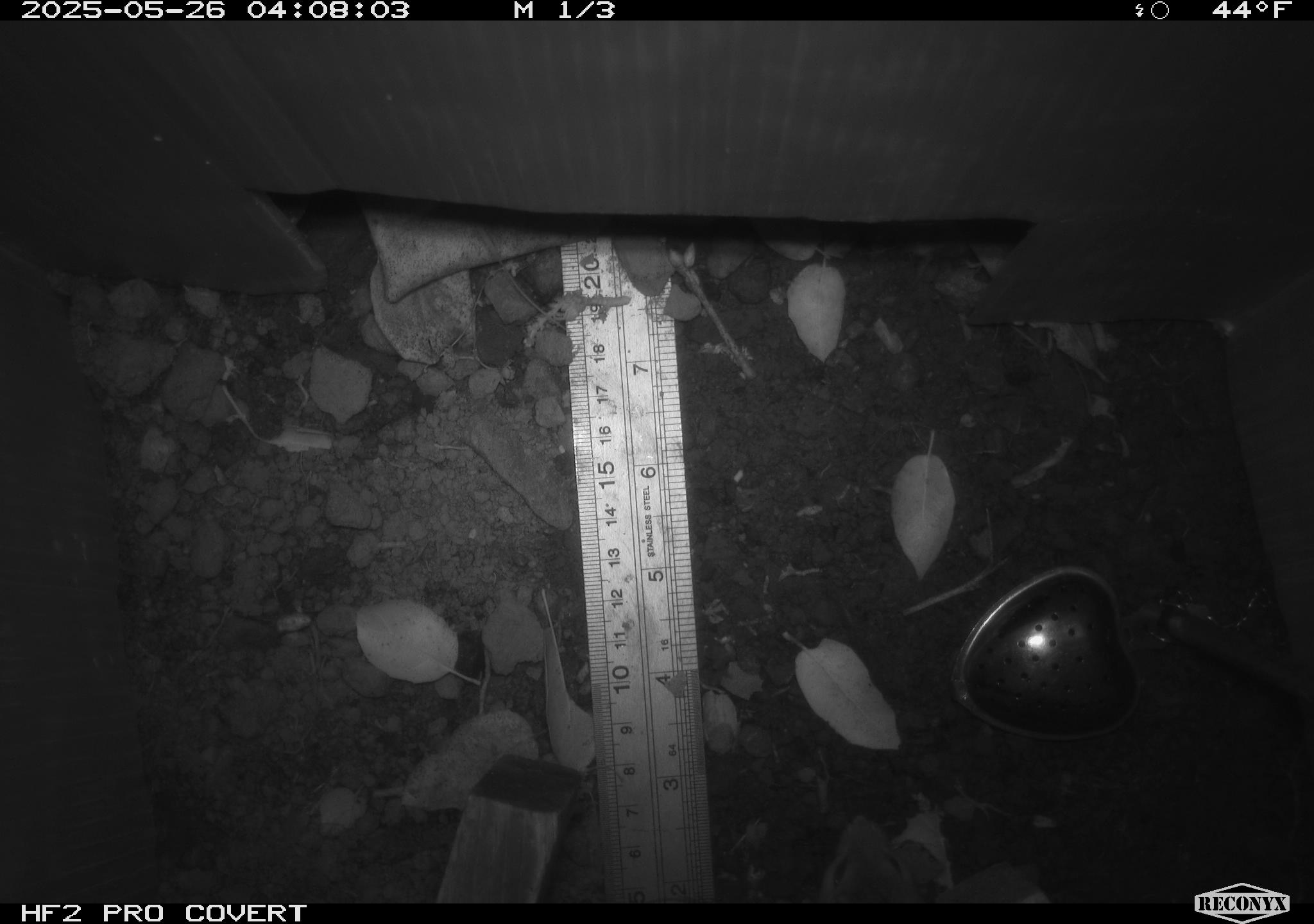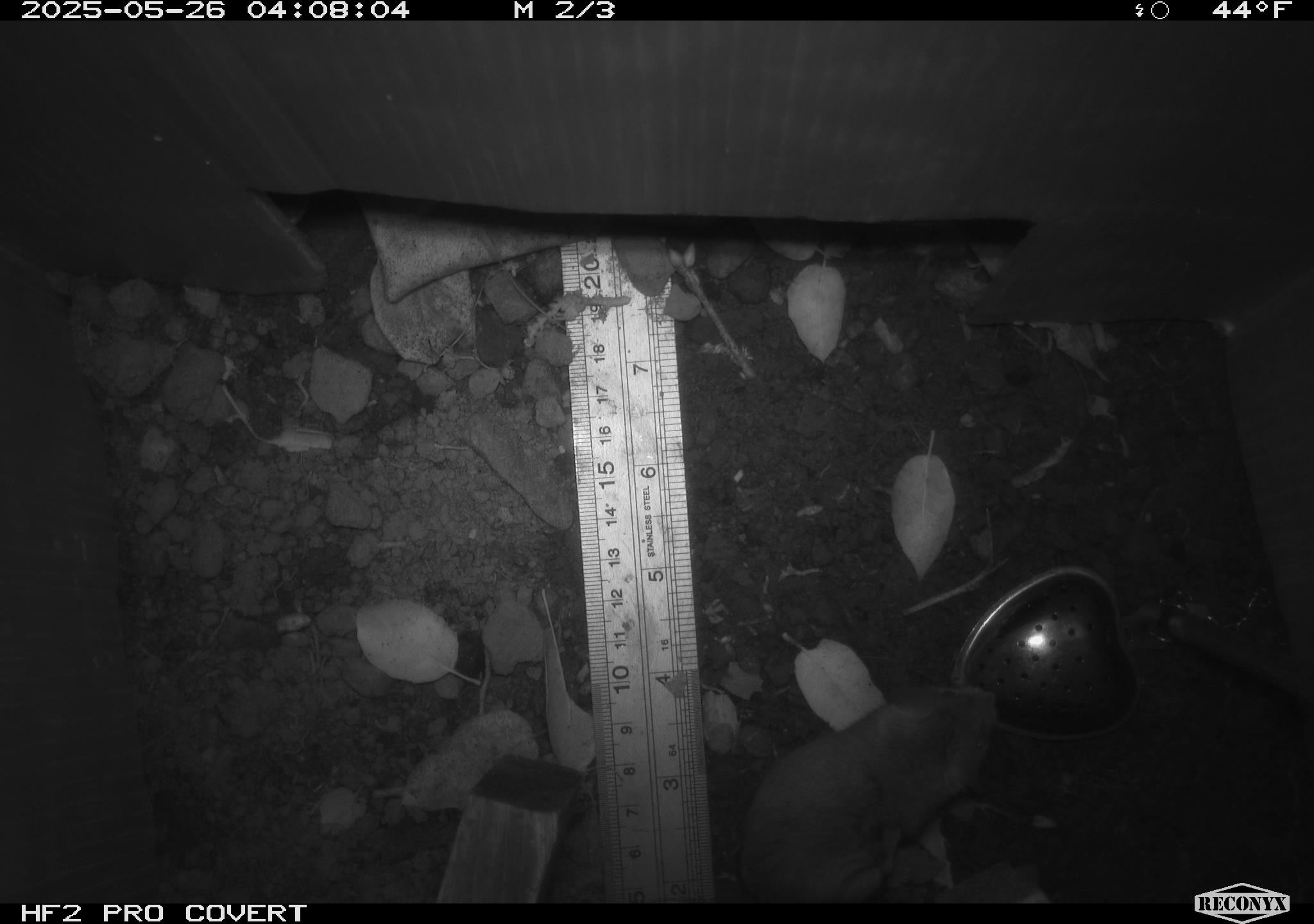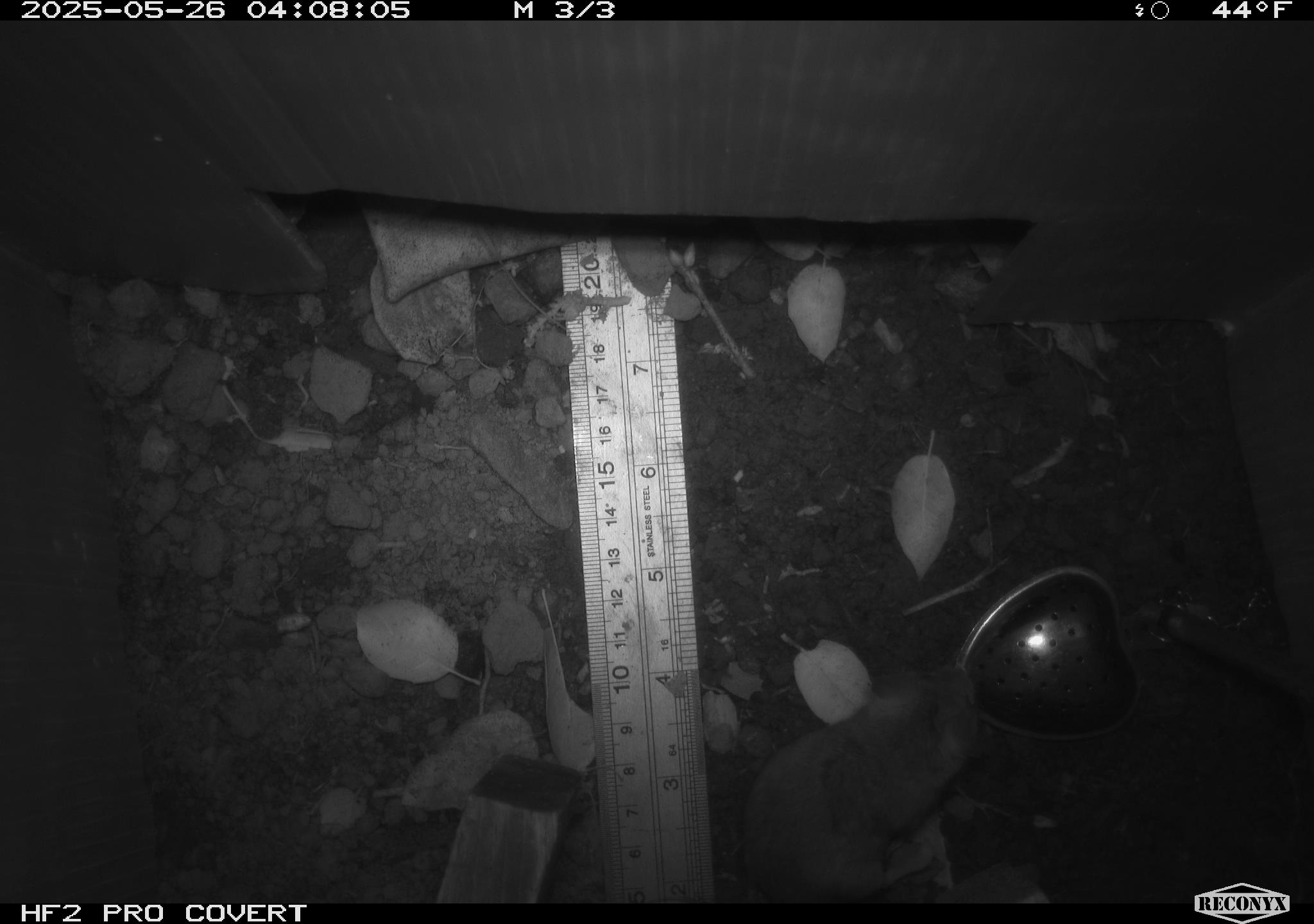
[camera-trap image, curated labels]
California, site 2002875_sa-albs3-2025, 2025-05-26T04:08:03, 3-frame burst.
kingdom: Animalia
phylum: Chordata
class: Mammalia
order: Rodentia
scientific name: Rodentia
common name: mouse species